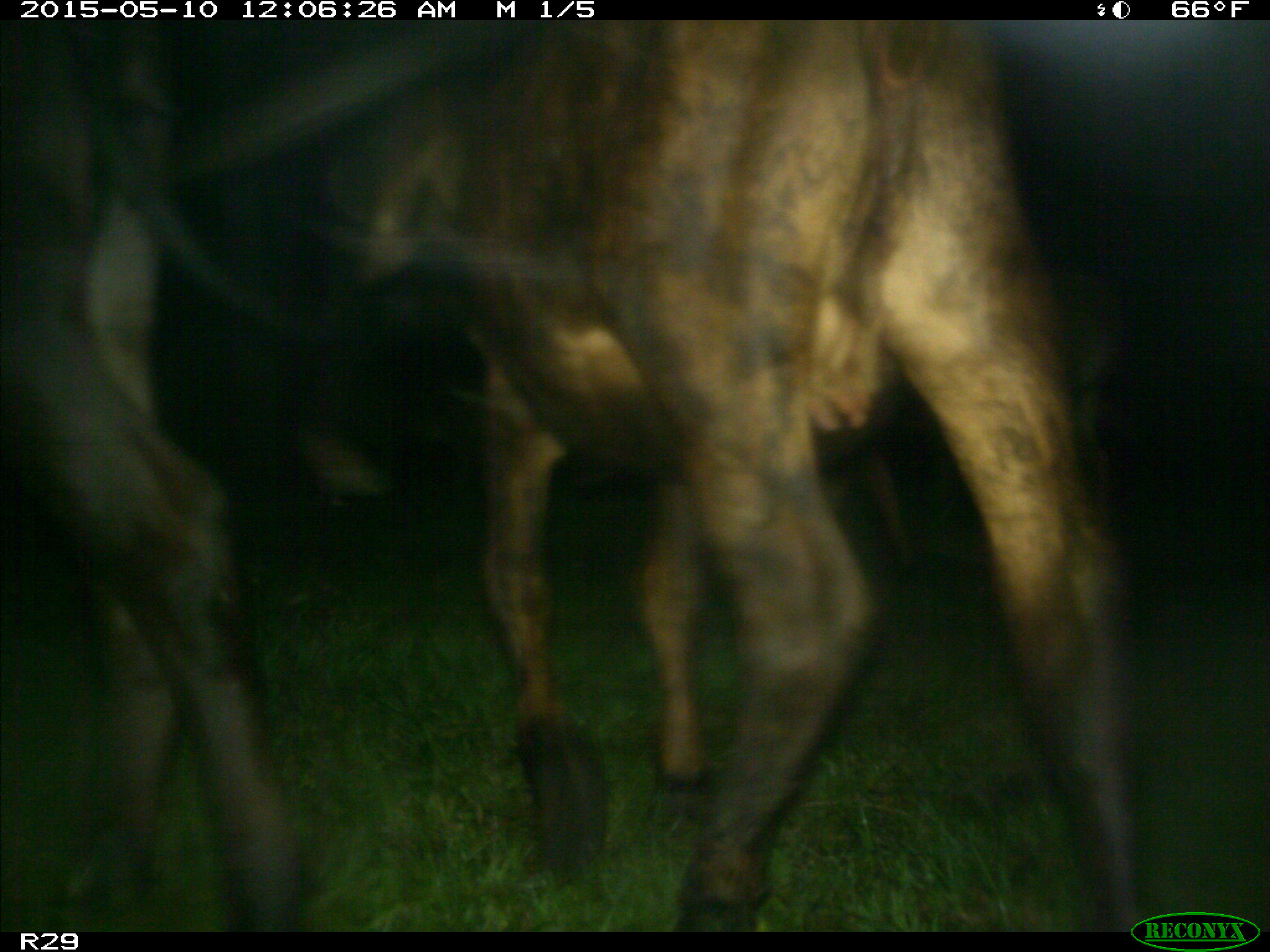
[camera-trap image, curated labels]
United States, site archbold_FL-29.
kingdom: Animalia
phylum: Chordata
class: Mammalia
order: Artiodactyla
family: Bovidae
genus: Bos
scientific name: Bos taurus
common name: domestic cow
Bos taurus (domestic cow).